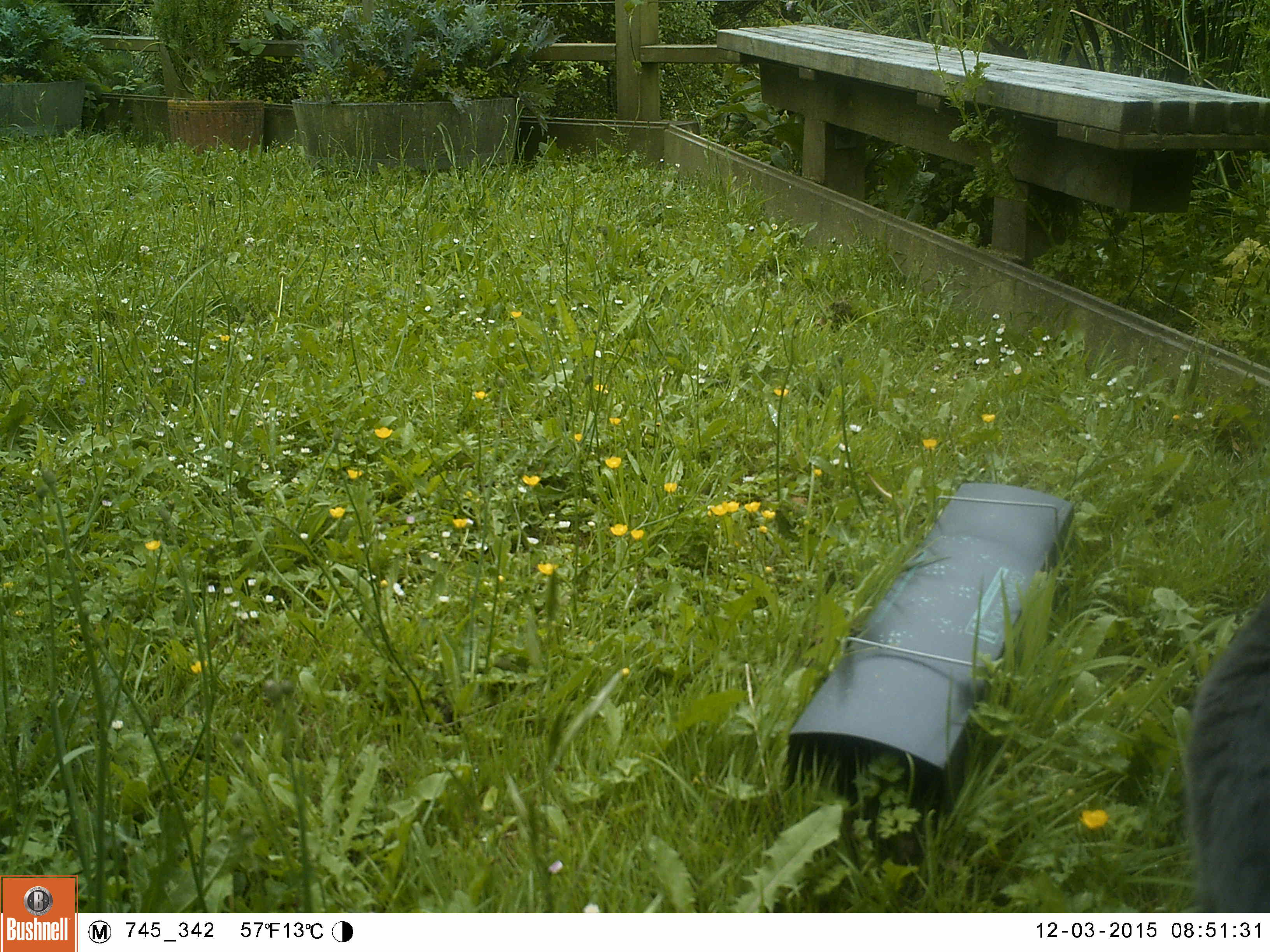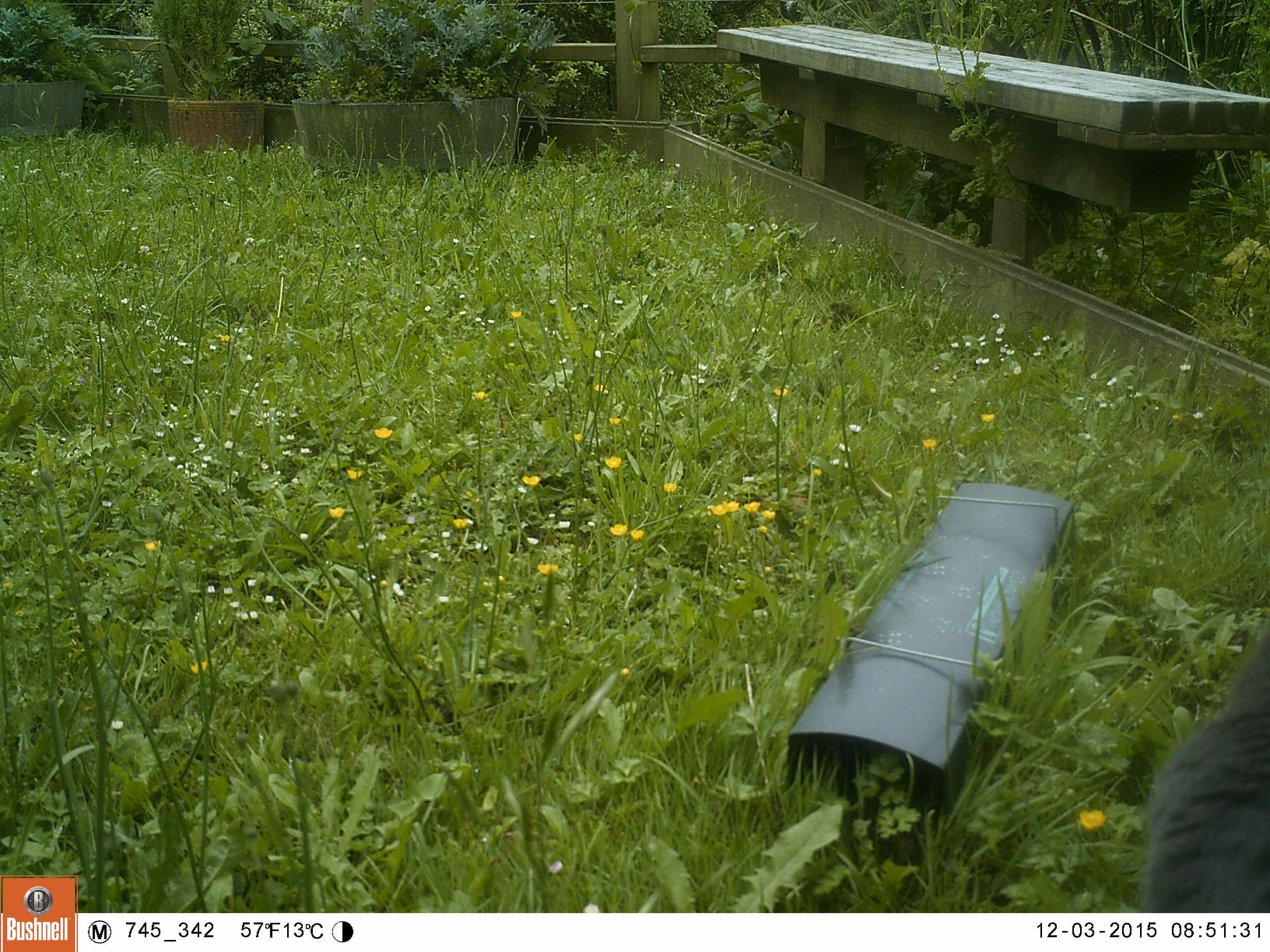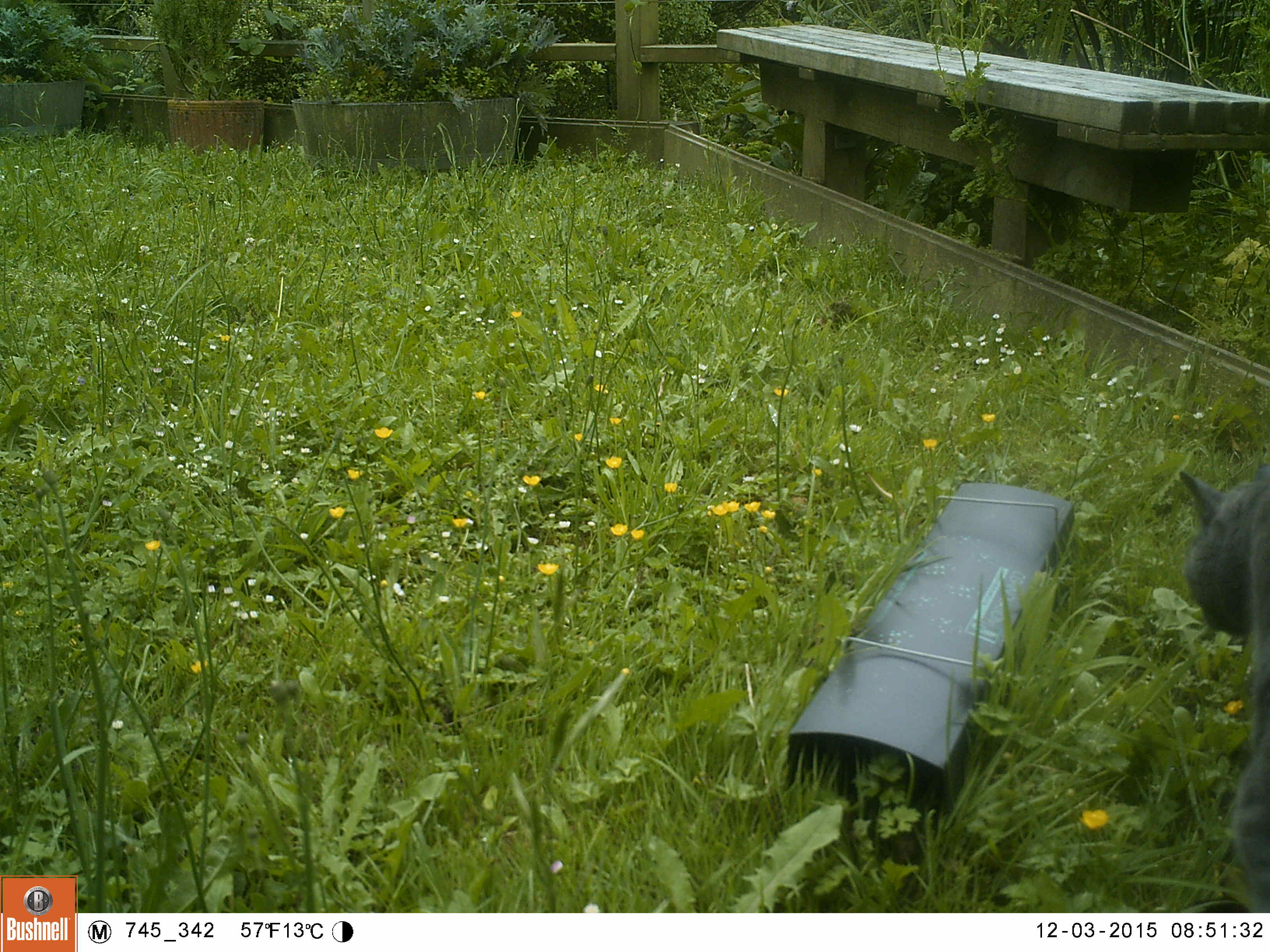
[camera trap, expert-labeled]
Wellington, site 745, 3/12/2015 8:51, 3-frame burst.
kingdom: Animalia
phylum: Chordata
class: Mammalia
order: Carnivora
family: Felidae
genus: Felis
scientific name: Felis catus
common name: cat